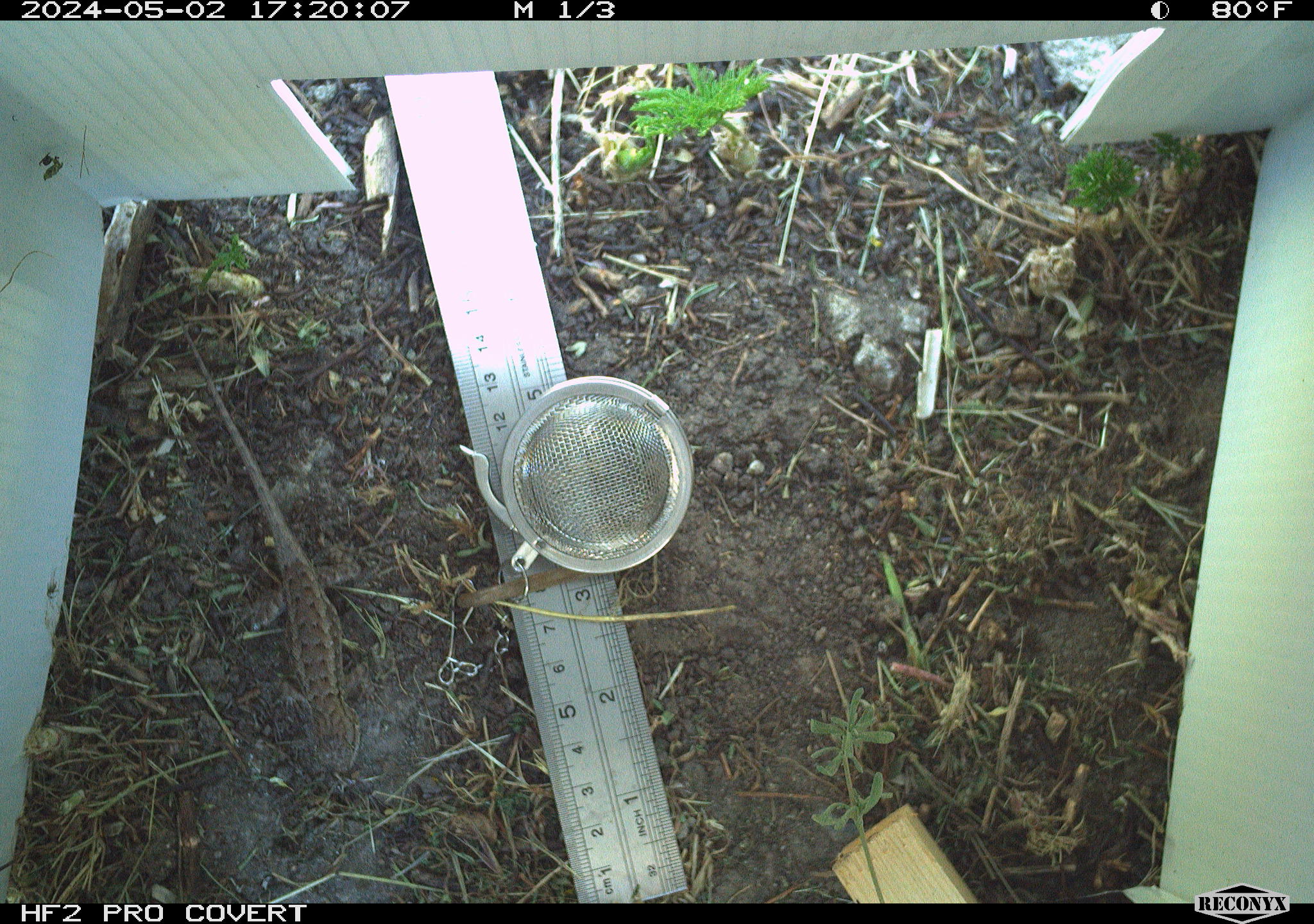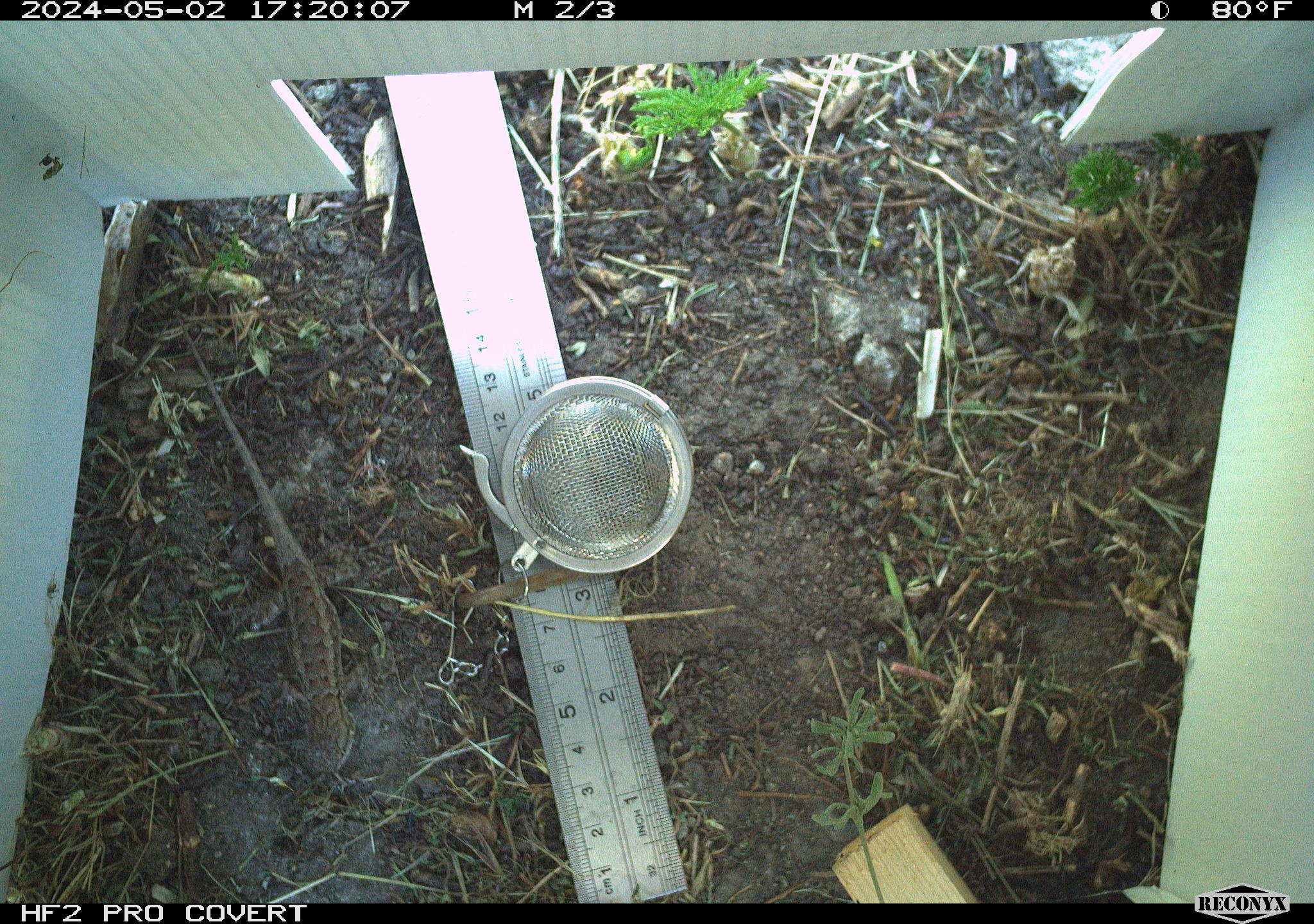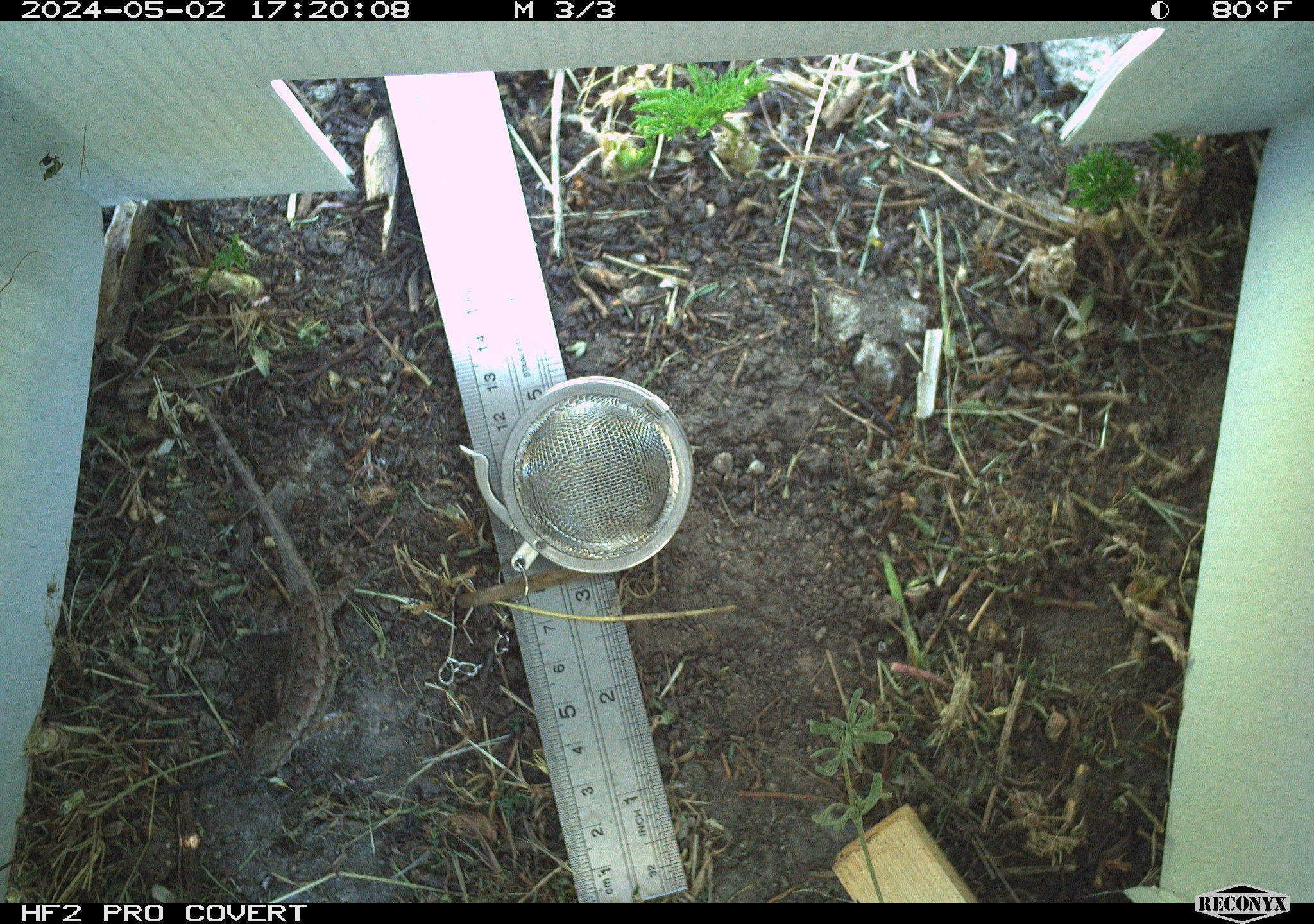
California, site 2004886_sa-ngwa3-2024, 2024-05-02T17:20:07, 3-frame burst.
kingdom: Animalia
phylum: Chordata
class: Reptilia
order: Squamata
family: Phrynosomatidae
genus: Sceloporus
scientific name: Sceloporus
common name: spiny lizards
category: sceloporus species